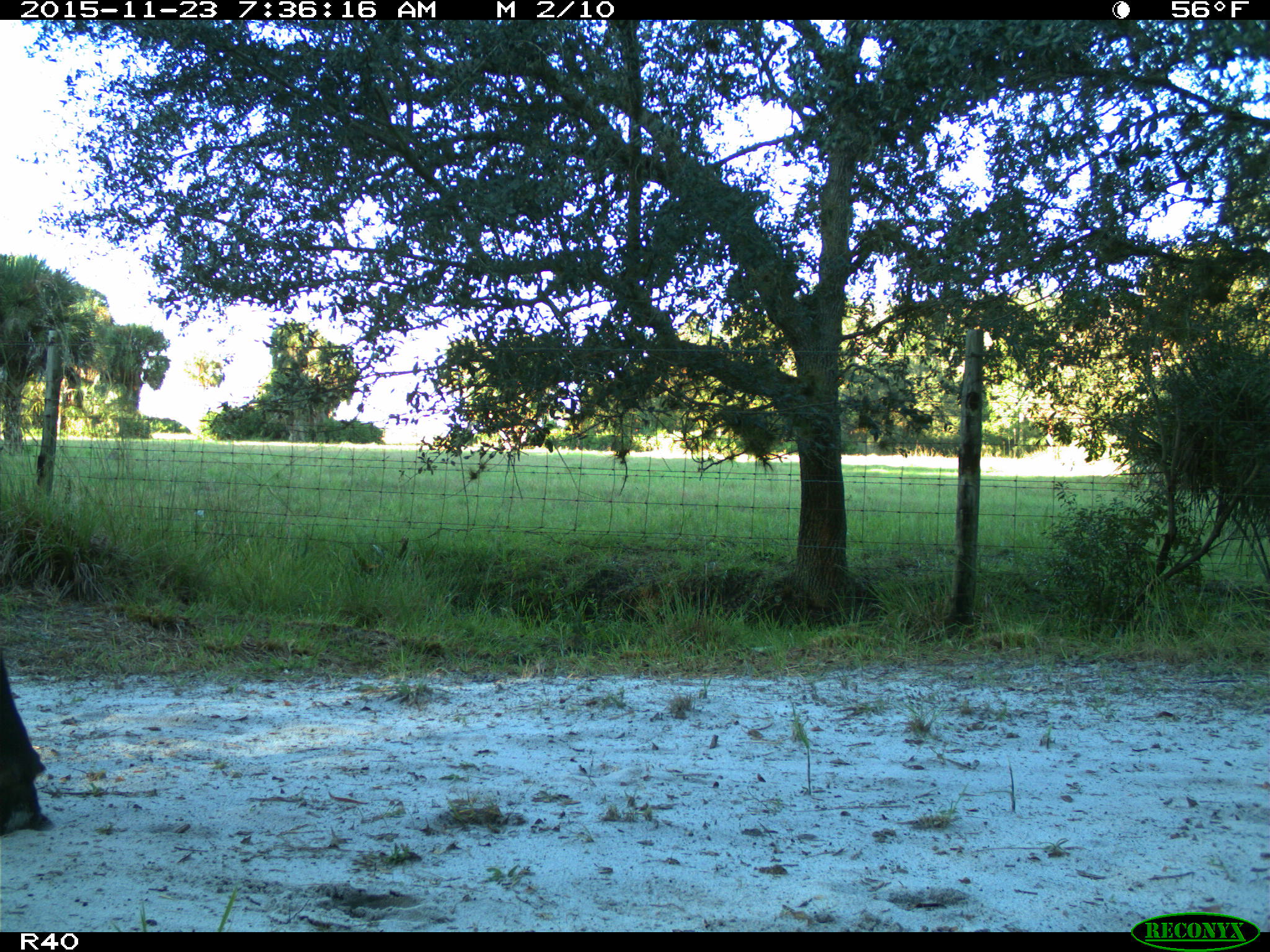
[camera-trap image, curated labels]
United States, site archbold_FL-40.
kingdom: Animalia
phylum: Chordata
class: Mammalia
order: Artiodactyla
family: Bovidae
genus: Bos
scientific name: Bos taurus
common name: domestic cow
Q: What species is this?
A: Bos taurus (domestic cow).